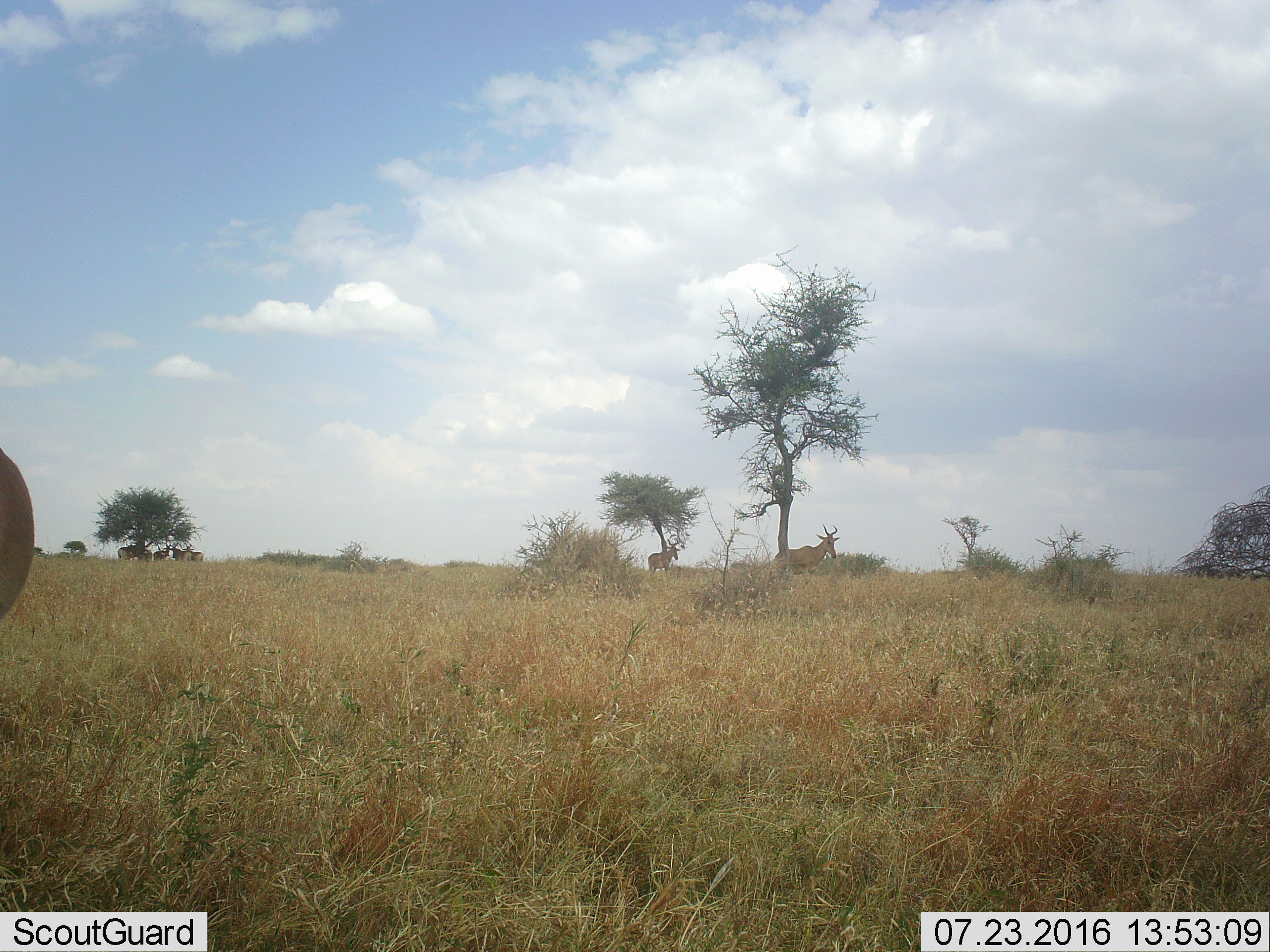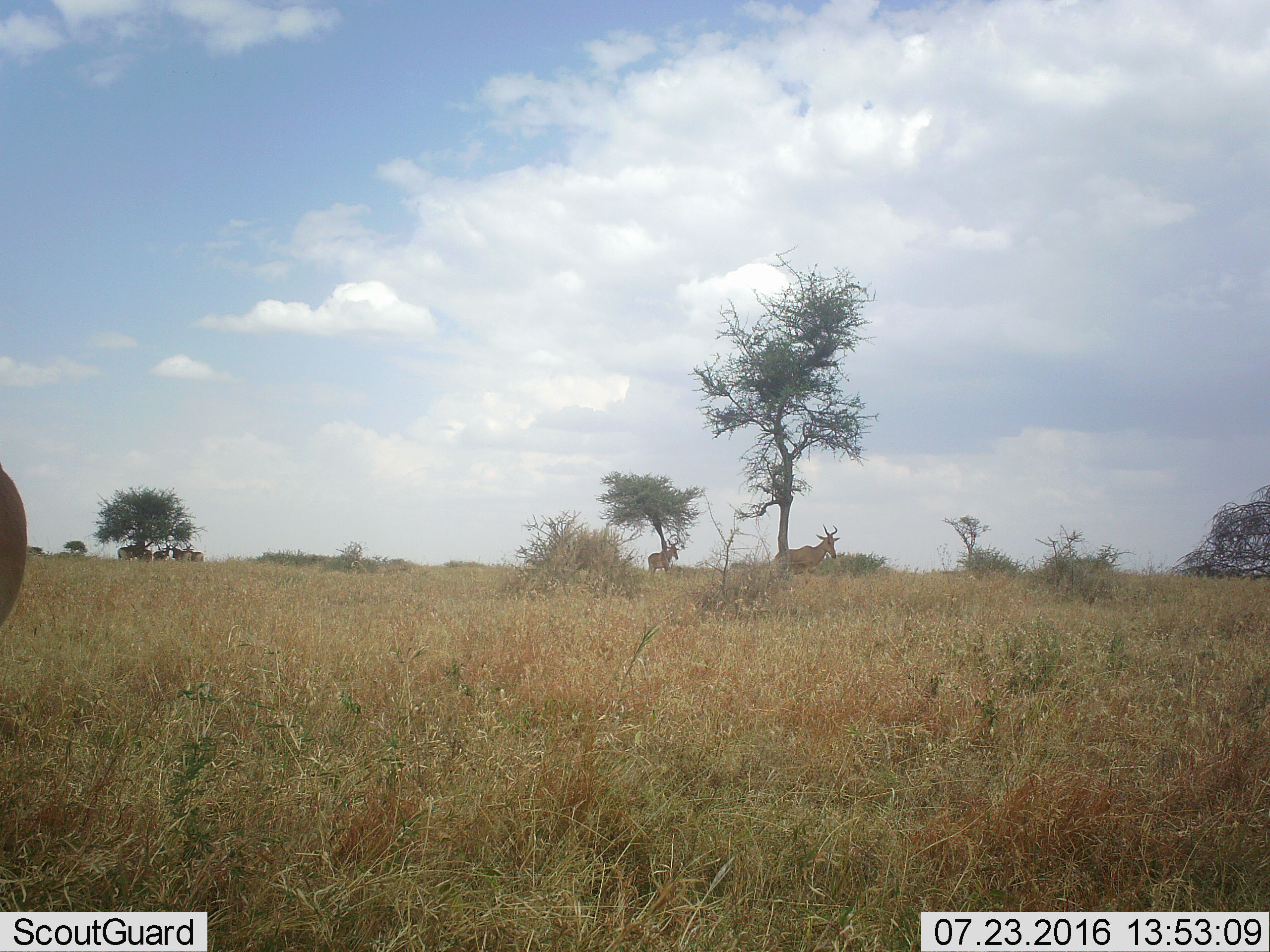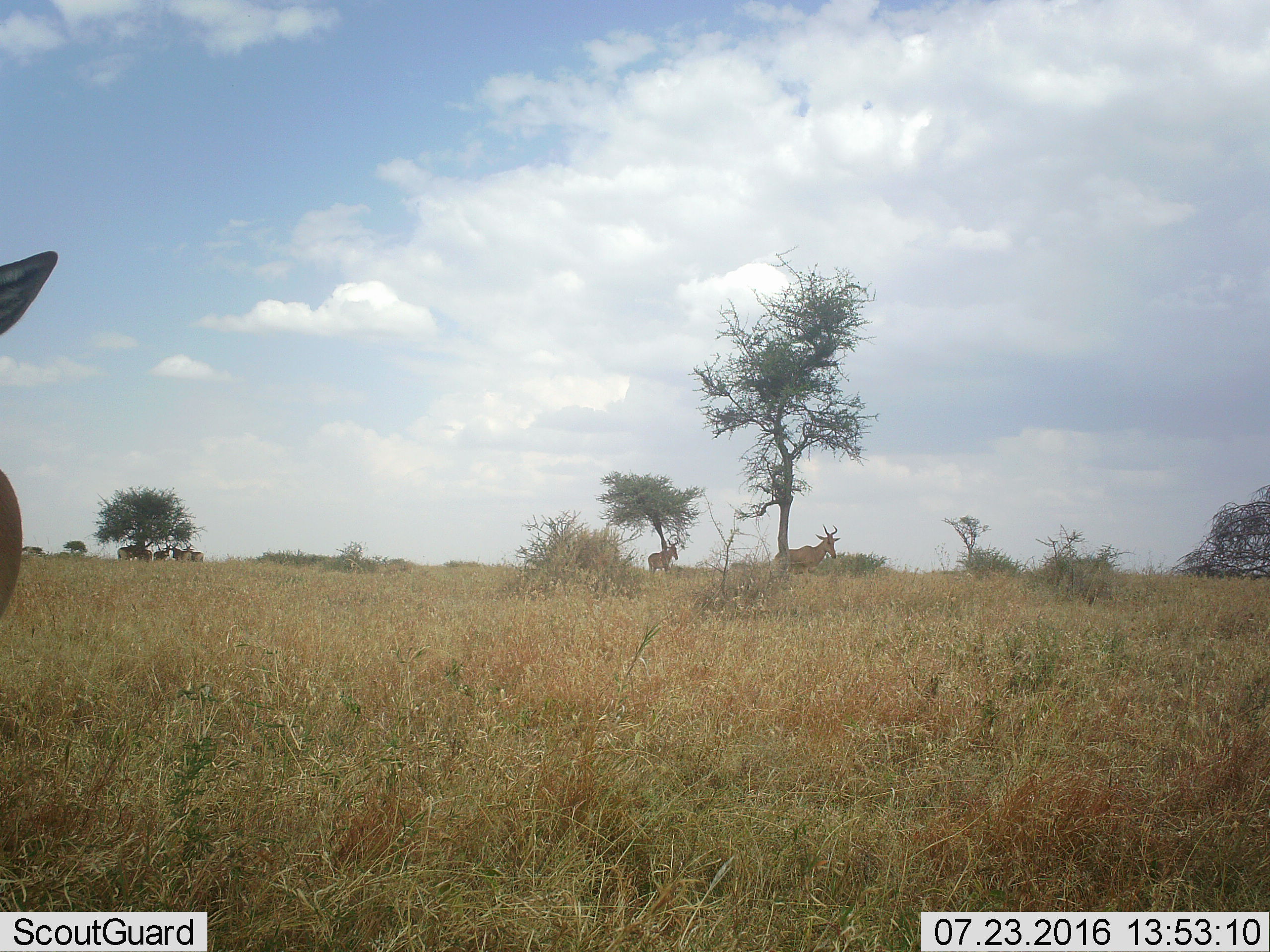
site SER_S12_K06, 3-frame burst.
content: unidentified animal